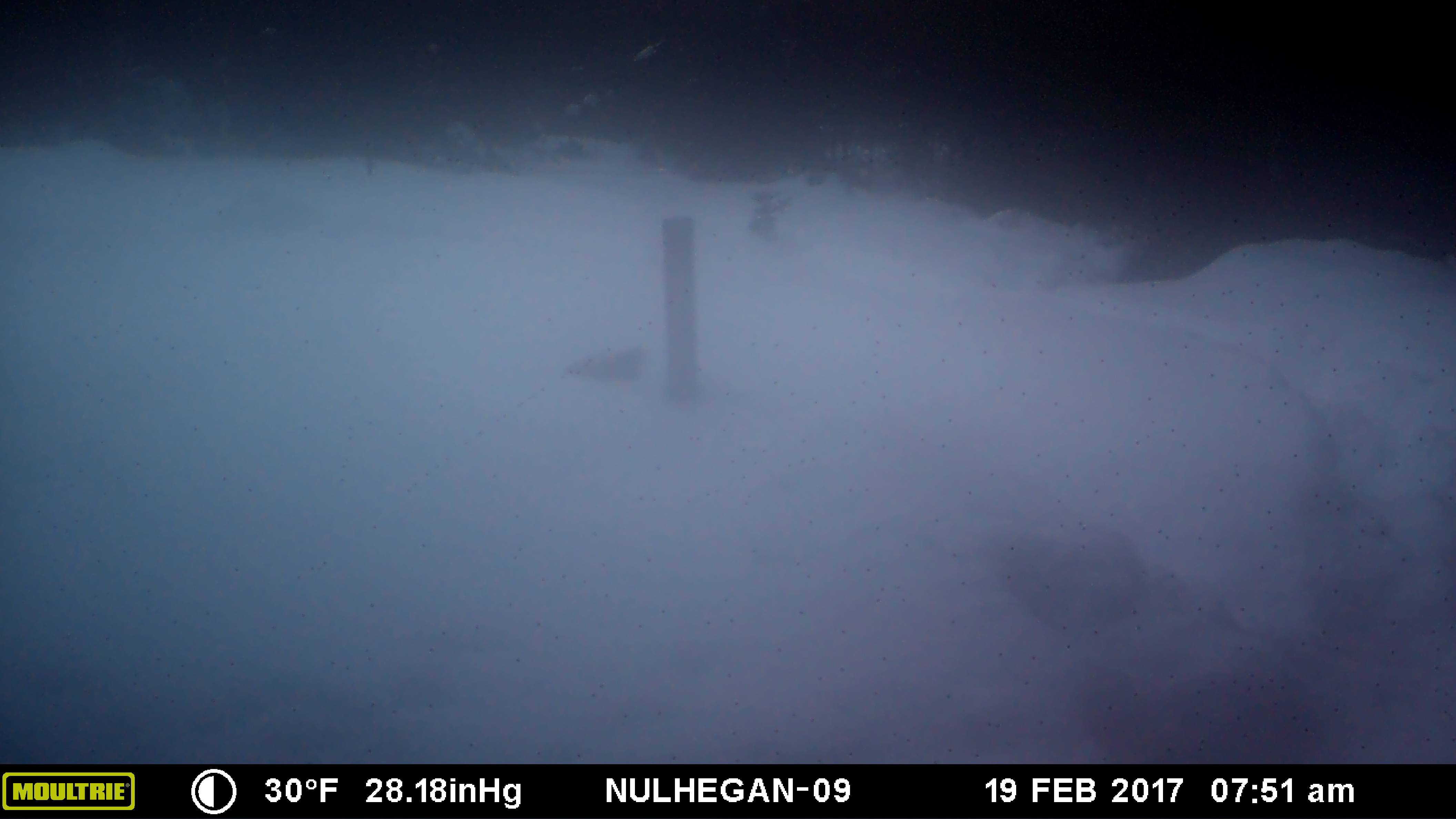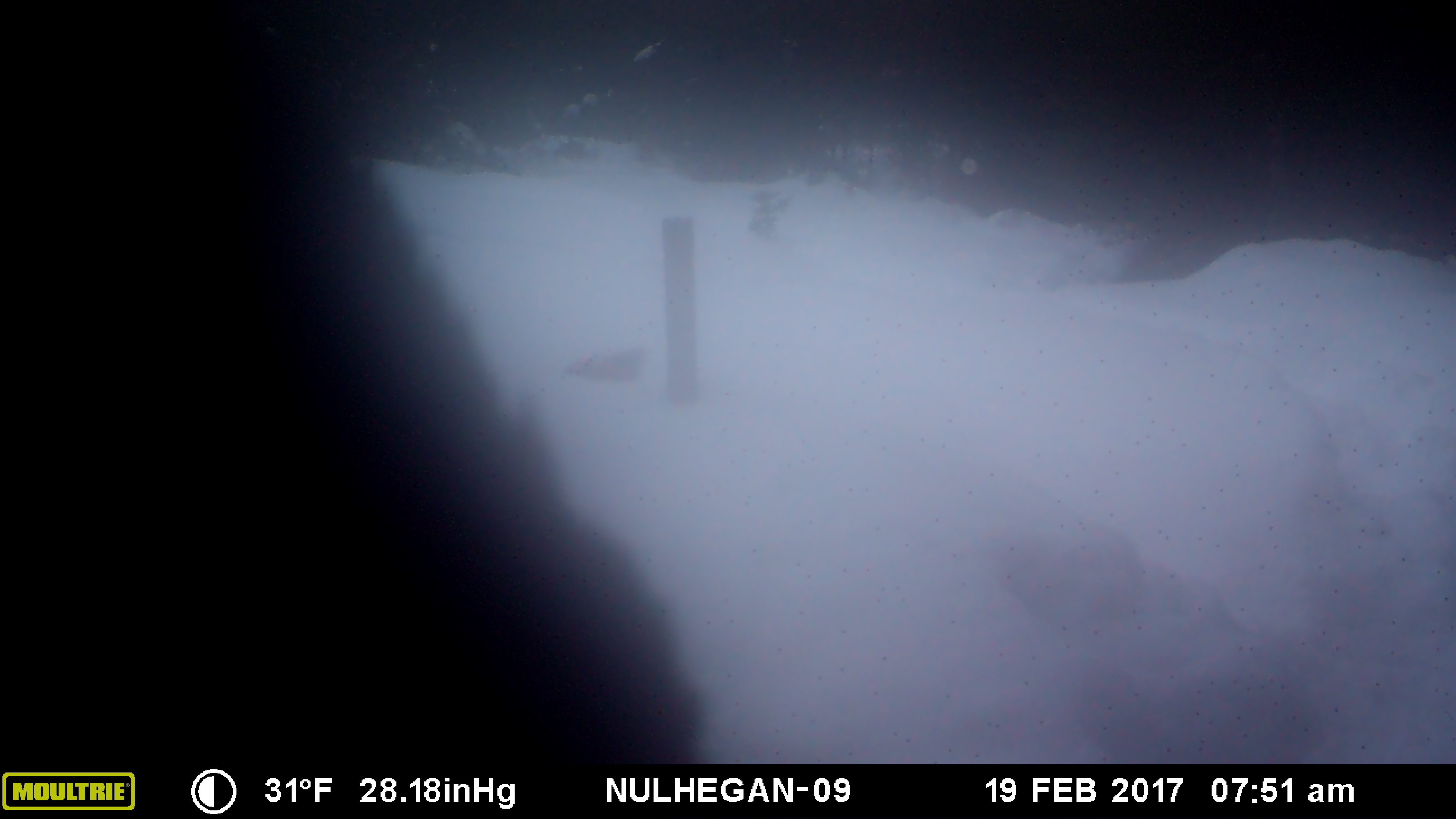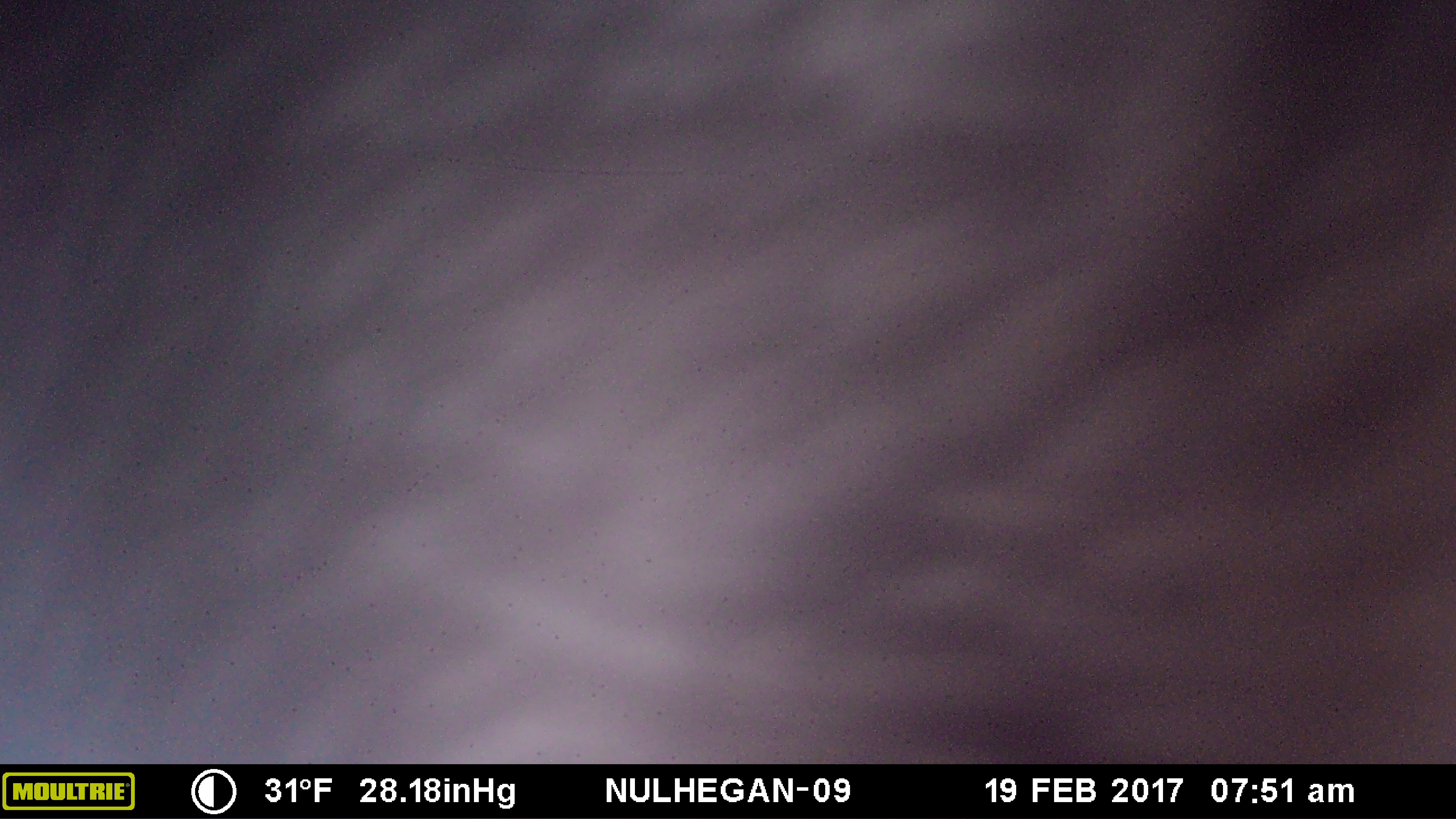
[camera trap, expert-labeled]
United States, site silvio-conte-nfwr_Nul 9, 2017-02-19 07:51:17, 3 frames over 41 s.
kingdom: Animalia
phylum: Chordata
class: Mammalia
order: Artiodactyla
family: Cervidae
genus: Alces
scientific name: Alces alces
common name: moose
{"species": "moose (Alces alces)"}